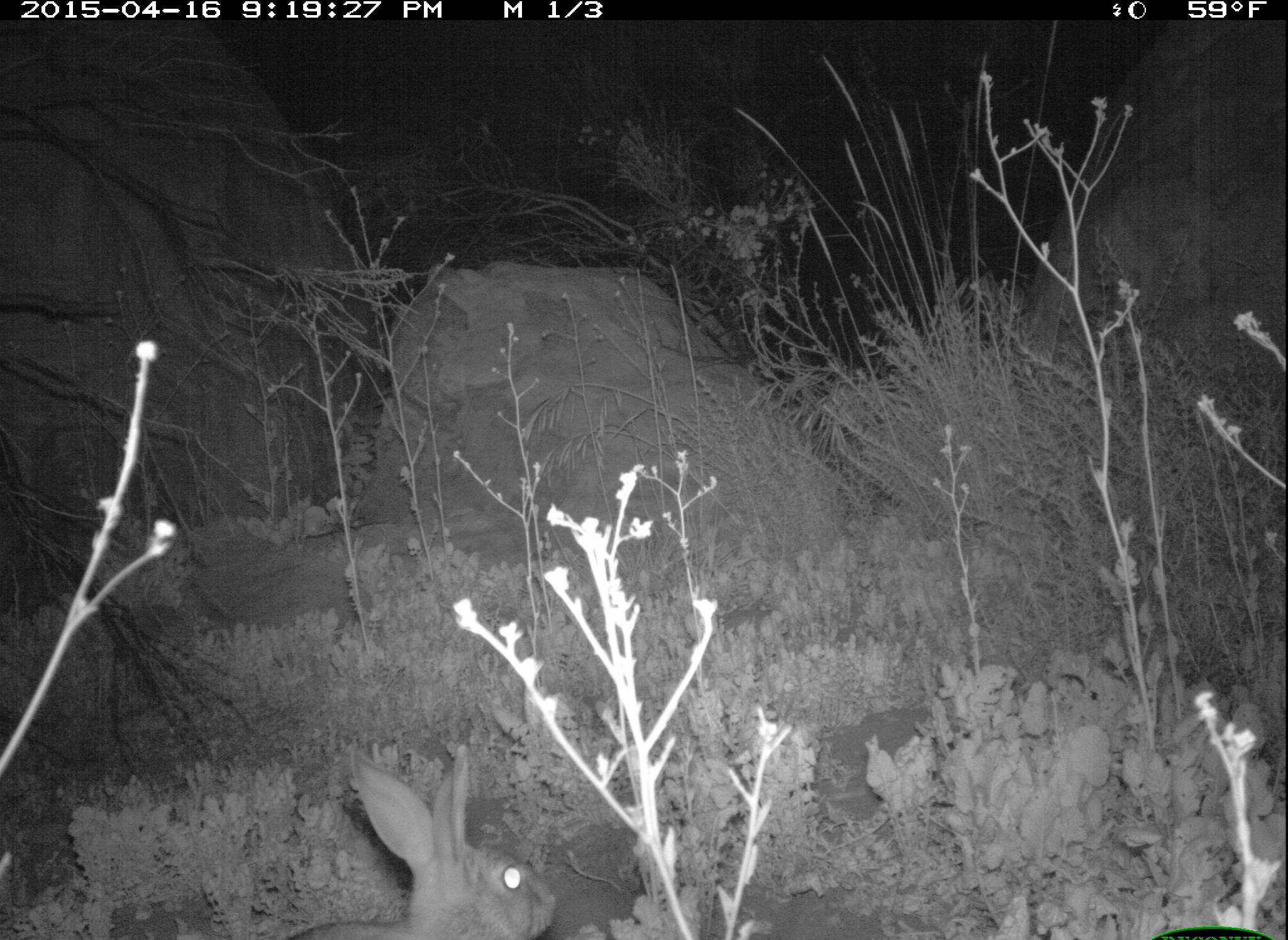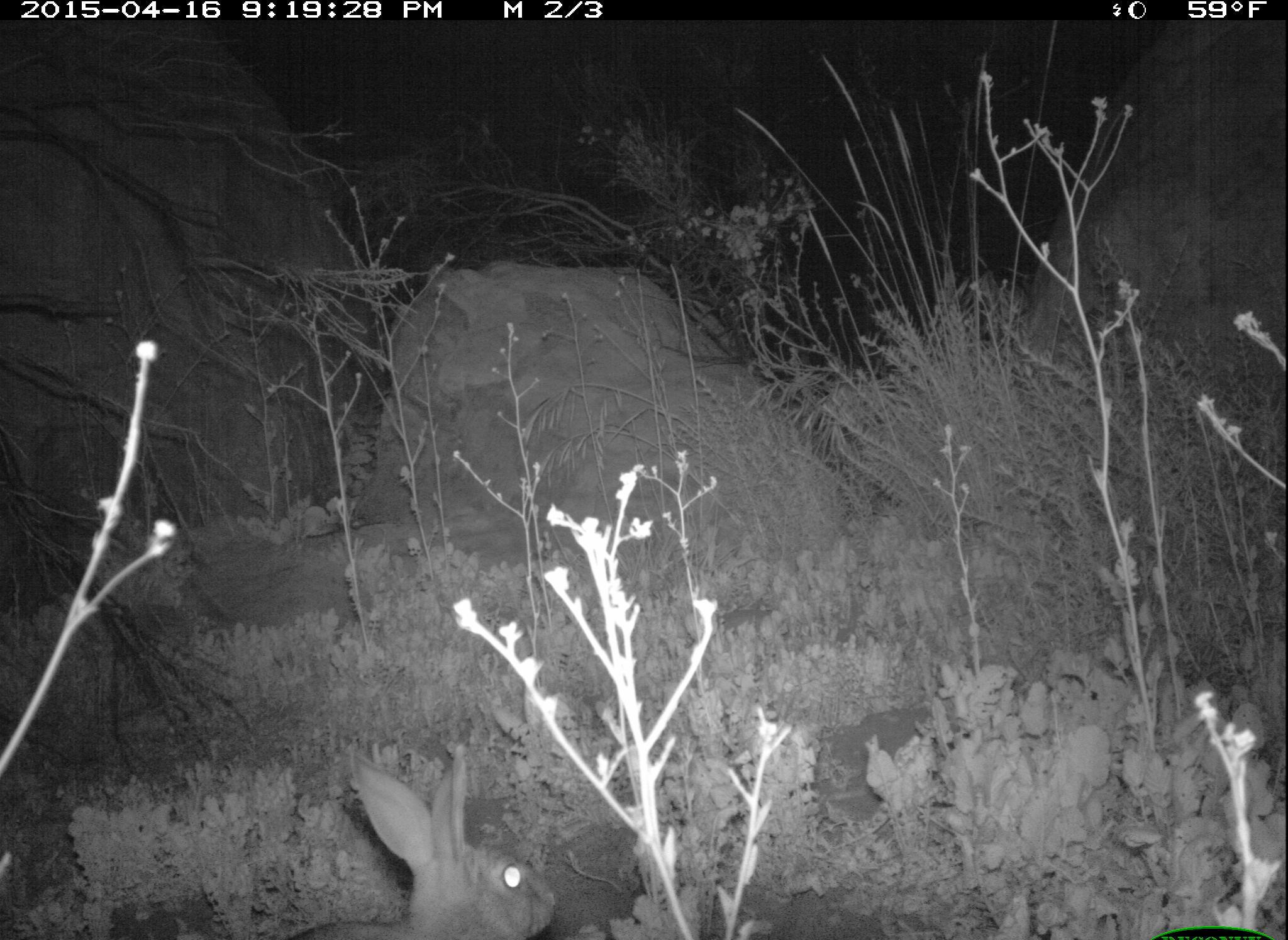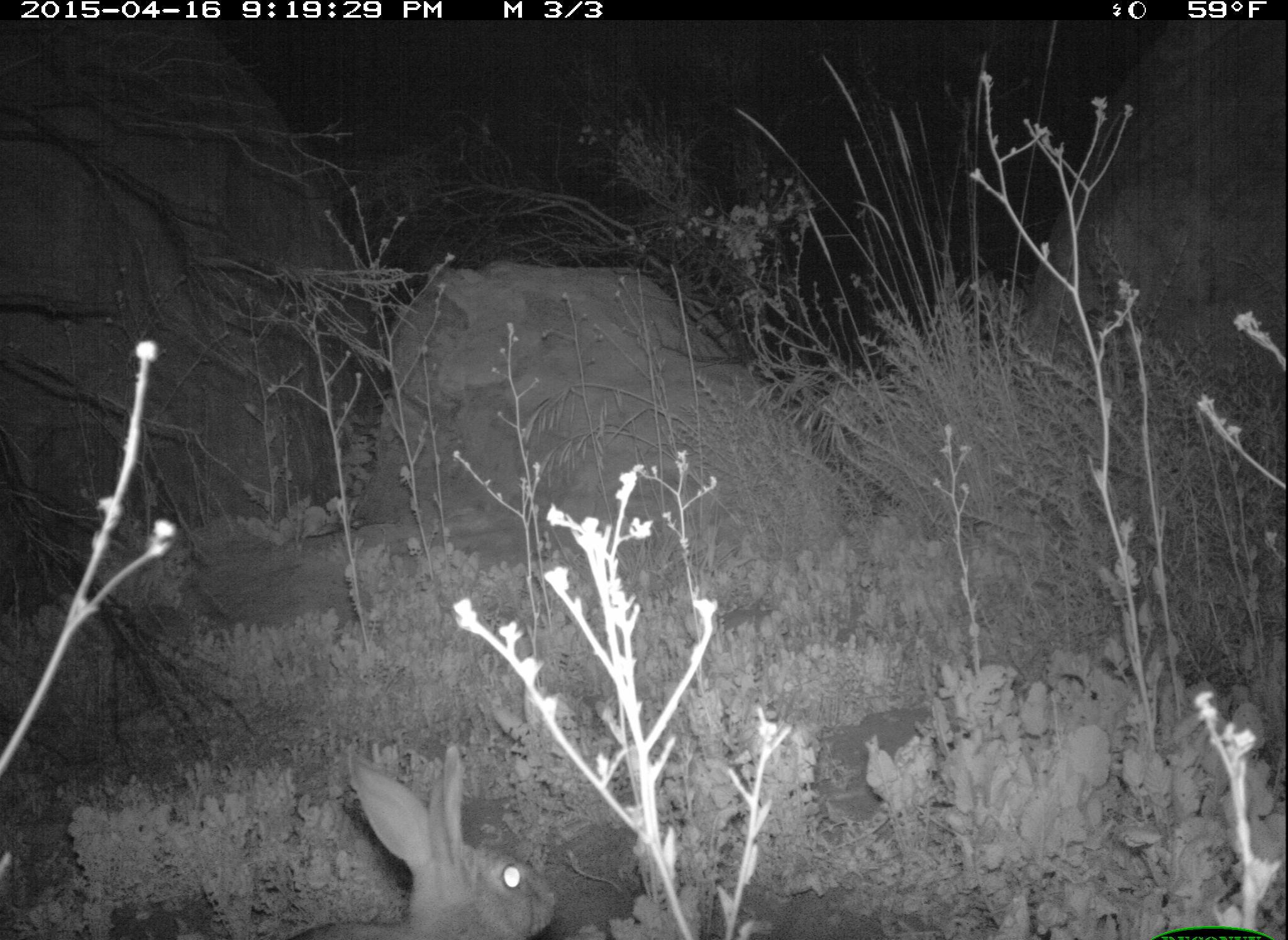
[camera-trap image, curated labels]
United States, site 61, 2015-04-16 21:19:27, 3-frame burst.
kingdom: Animalia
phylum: Chordata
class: Mammalia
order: Lagomorpha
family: Leporidae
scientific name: Leporidae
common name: rabbits and hares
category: rabbit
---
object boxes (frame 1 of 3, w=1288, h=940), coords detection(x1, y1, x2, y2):
rabbit: detection(272, 739, 567, 940)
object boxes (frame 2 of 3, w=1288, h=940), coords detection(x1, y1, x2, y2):
rabbit: detection(267, 739, 564, 940)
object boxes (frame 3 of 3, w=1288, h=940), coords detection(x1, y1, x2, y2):
rabbit: detection(251, 749, 578, 923)